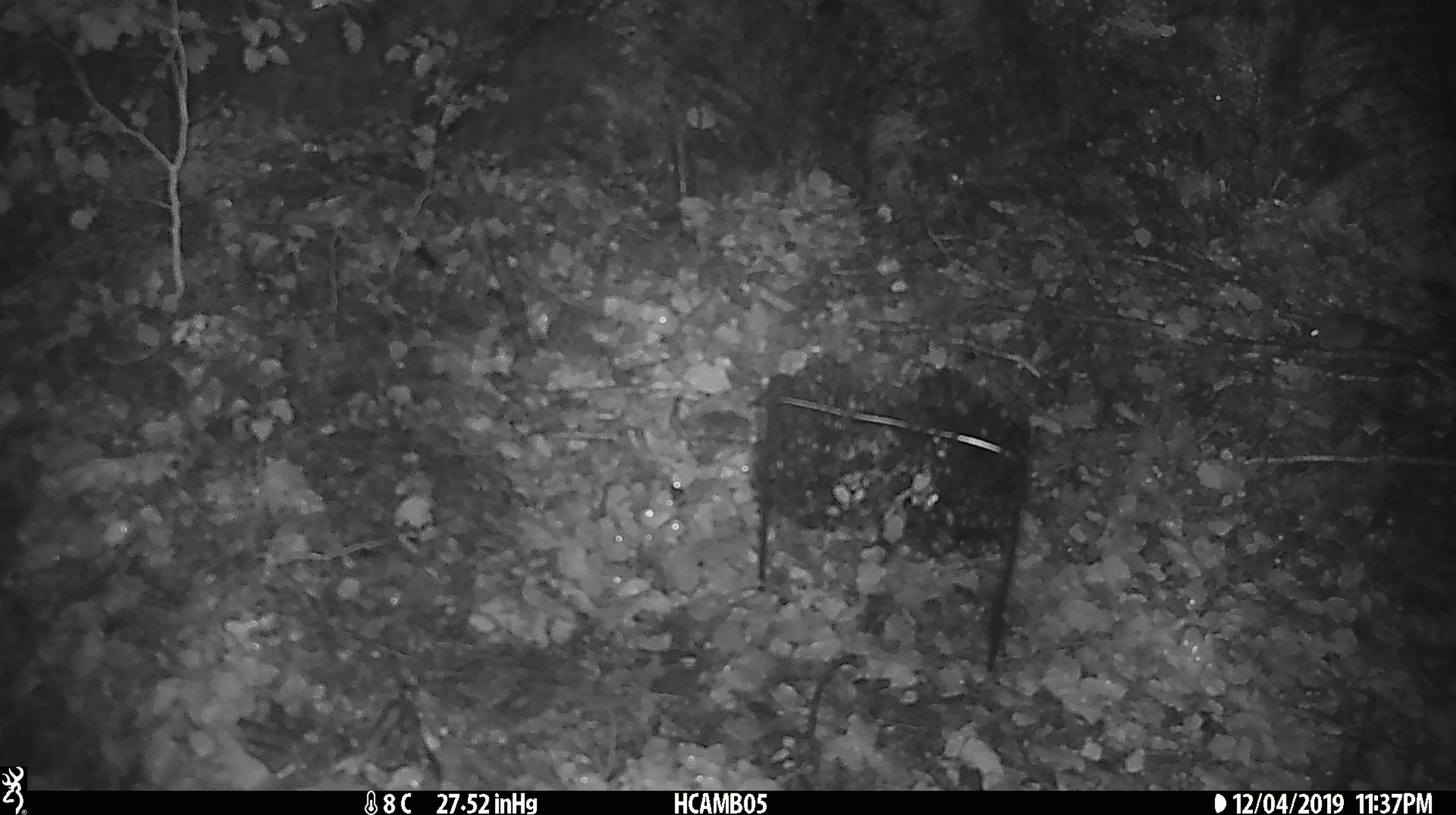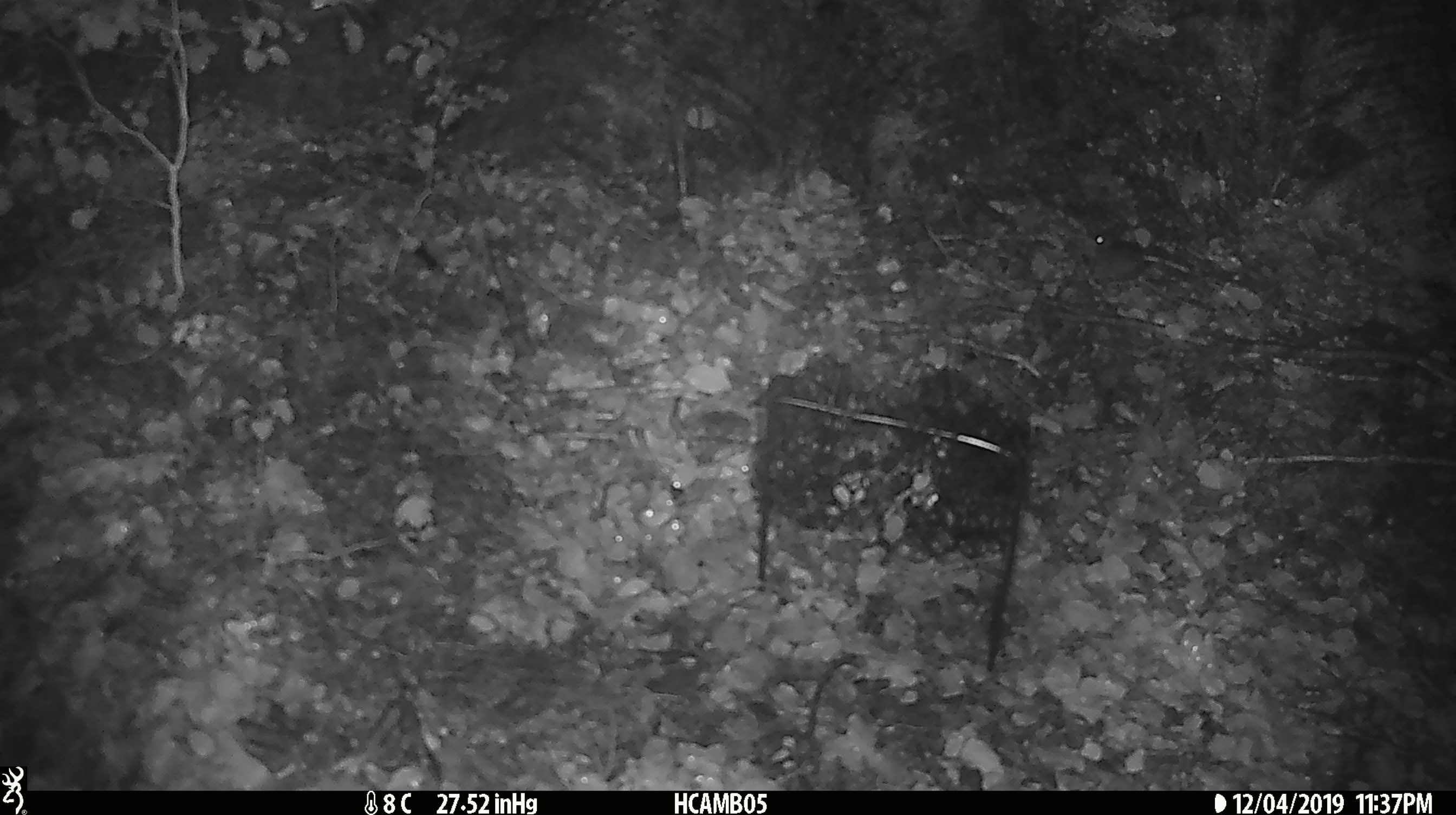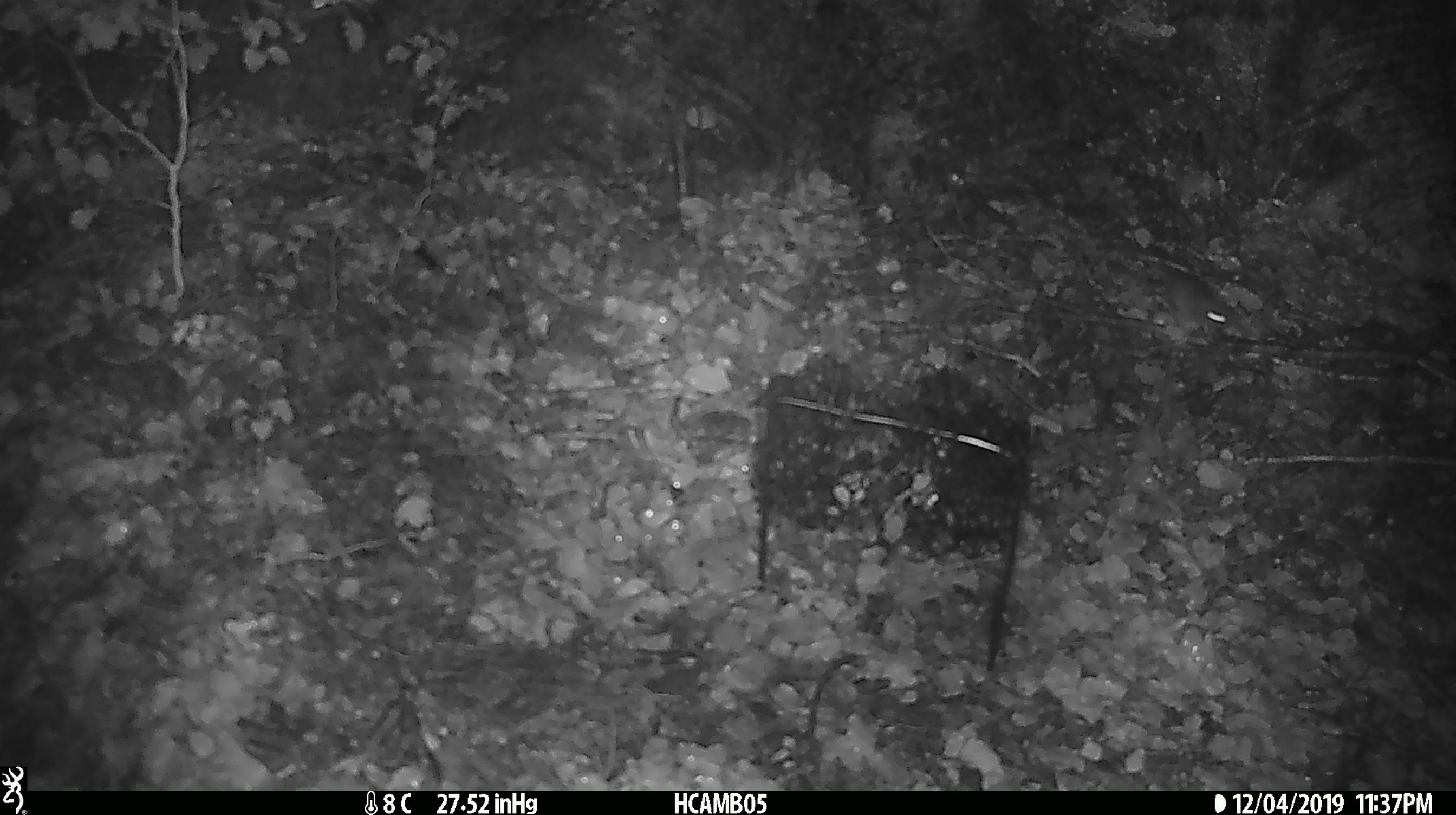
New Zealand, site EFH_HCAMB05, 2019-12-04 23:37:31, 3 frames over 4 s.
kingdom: Animalia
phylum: Chordata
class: Mammalia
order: Rodentia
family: Muridae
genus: Mus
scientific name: Mus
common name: mouse